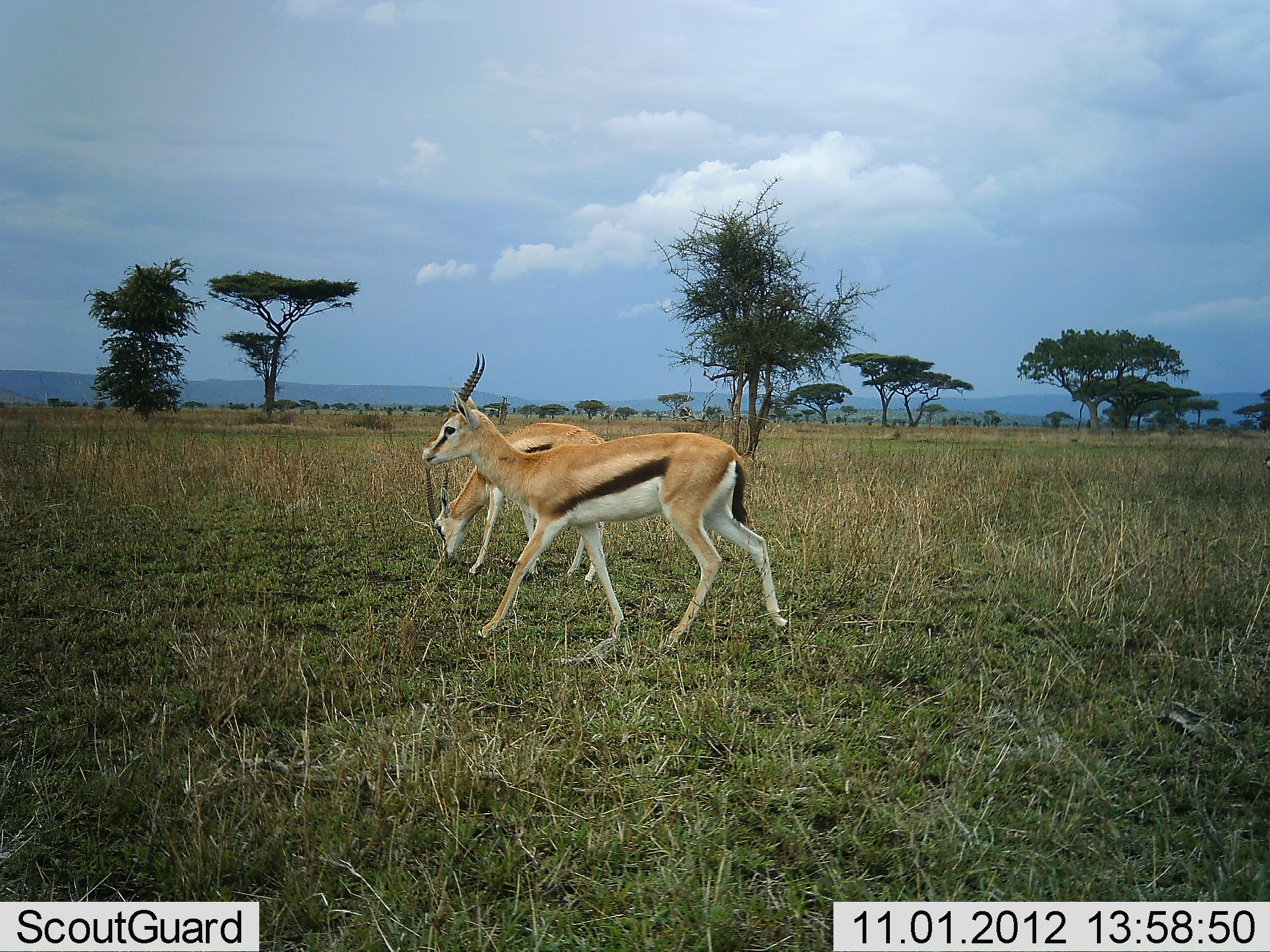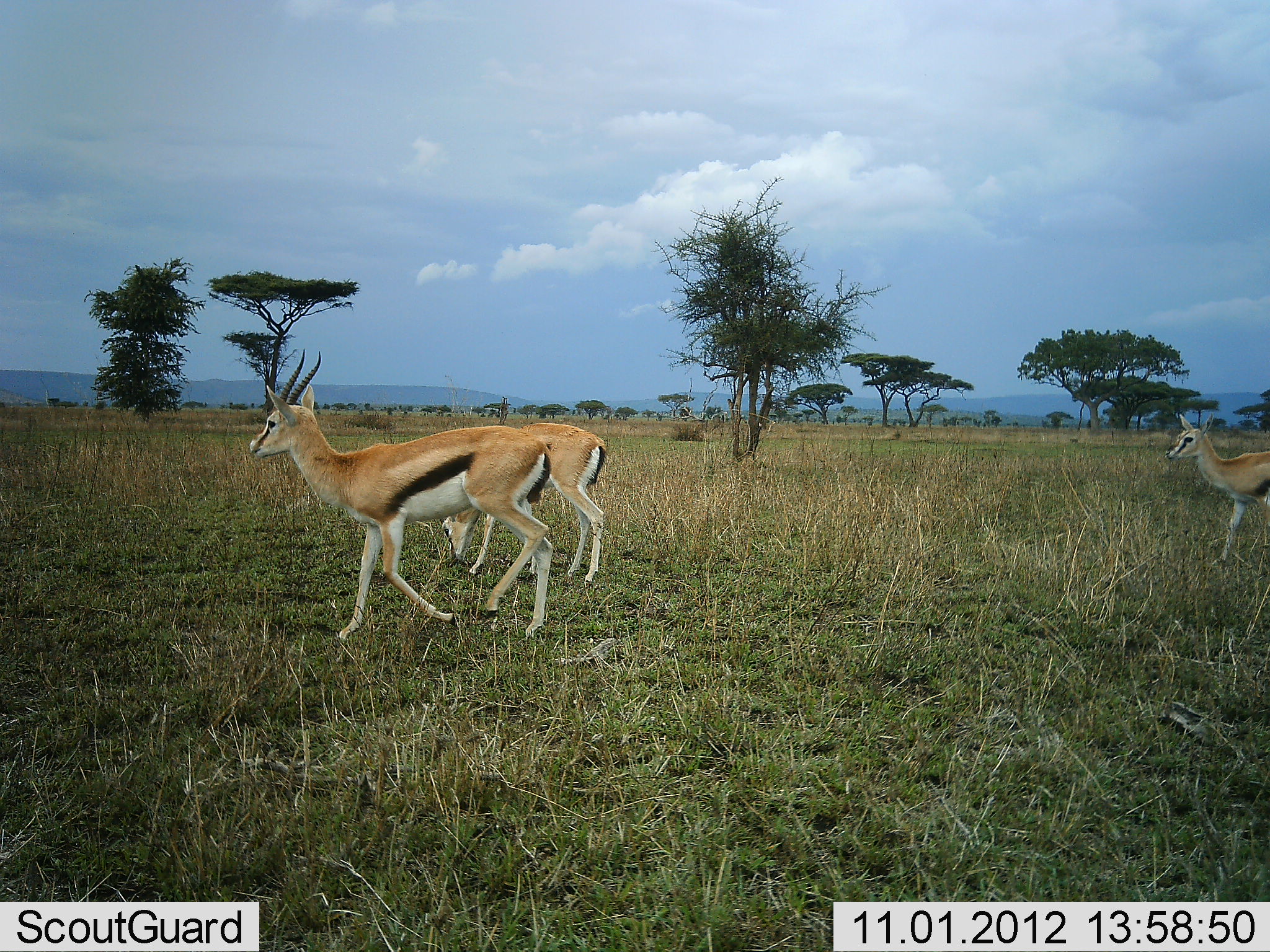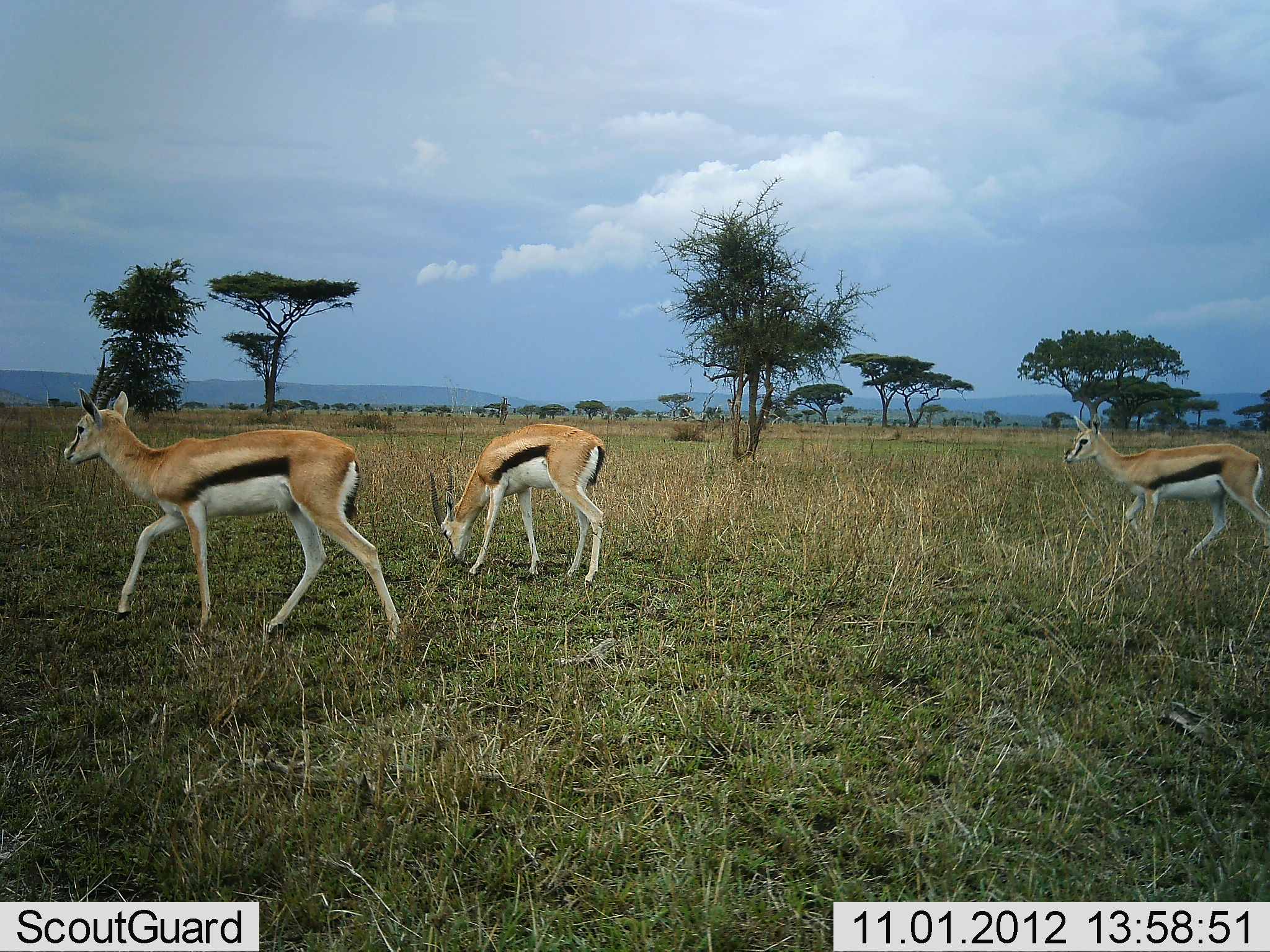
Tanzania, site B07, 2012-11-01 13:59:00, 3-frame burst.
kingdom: Animalia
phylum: Chordata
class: Mammalia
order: Artiodactyla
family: Bovidae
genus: Eudorcas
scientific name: Eudorcas thomsonii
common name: thomson's gazelle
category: gazellethomsons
Gazellethomsons (thomson's gazelle) (Eudorcas thomsonii), count 3. Behavior (volunteer vote fractions): standing 20%, resting 0%, moving 100%, interacting 10%. Young present (vote fraction): 0%. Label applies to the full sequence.